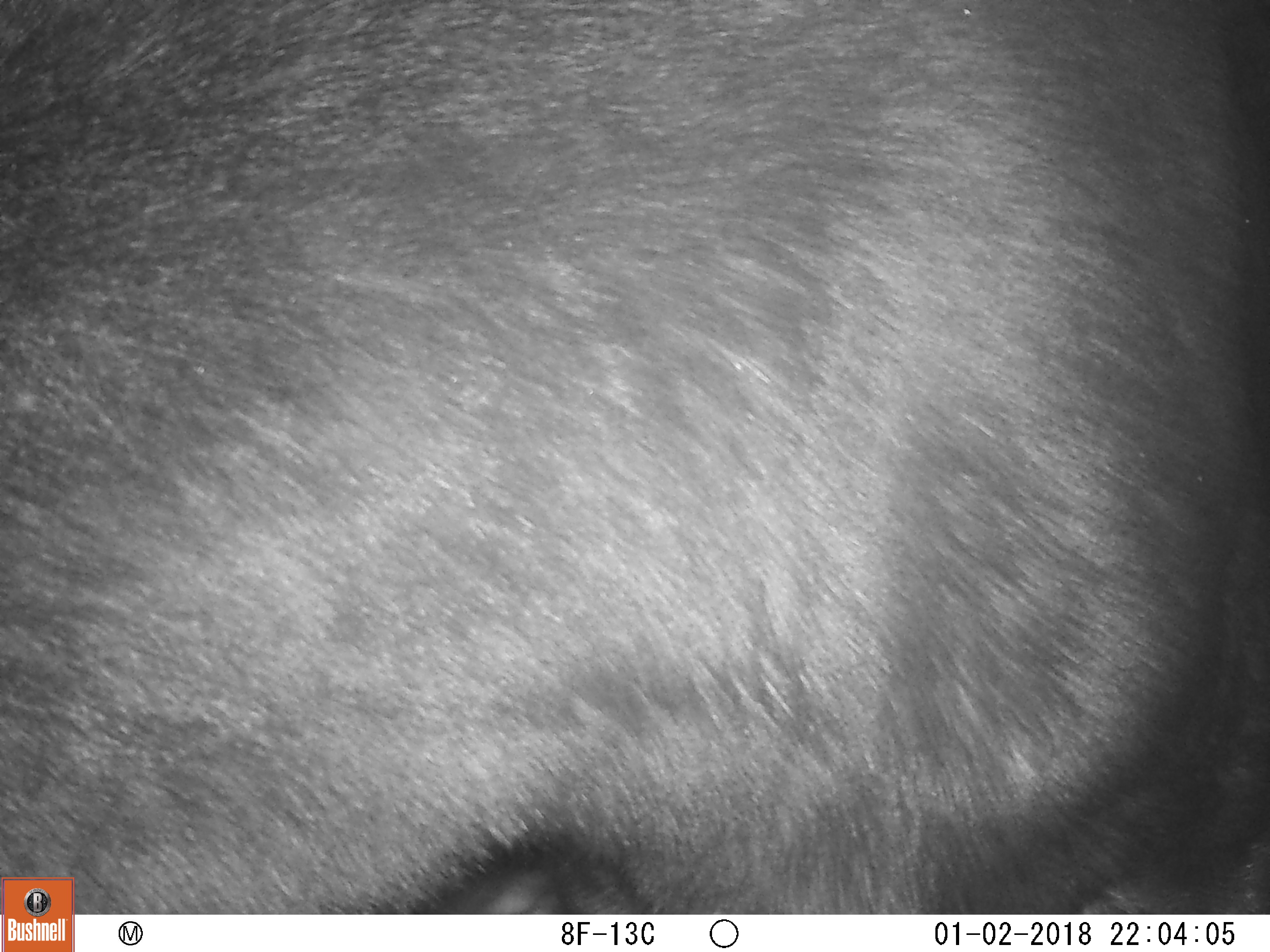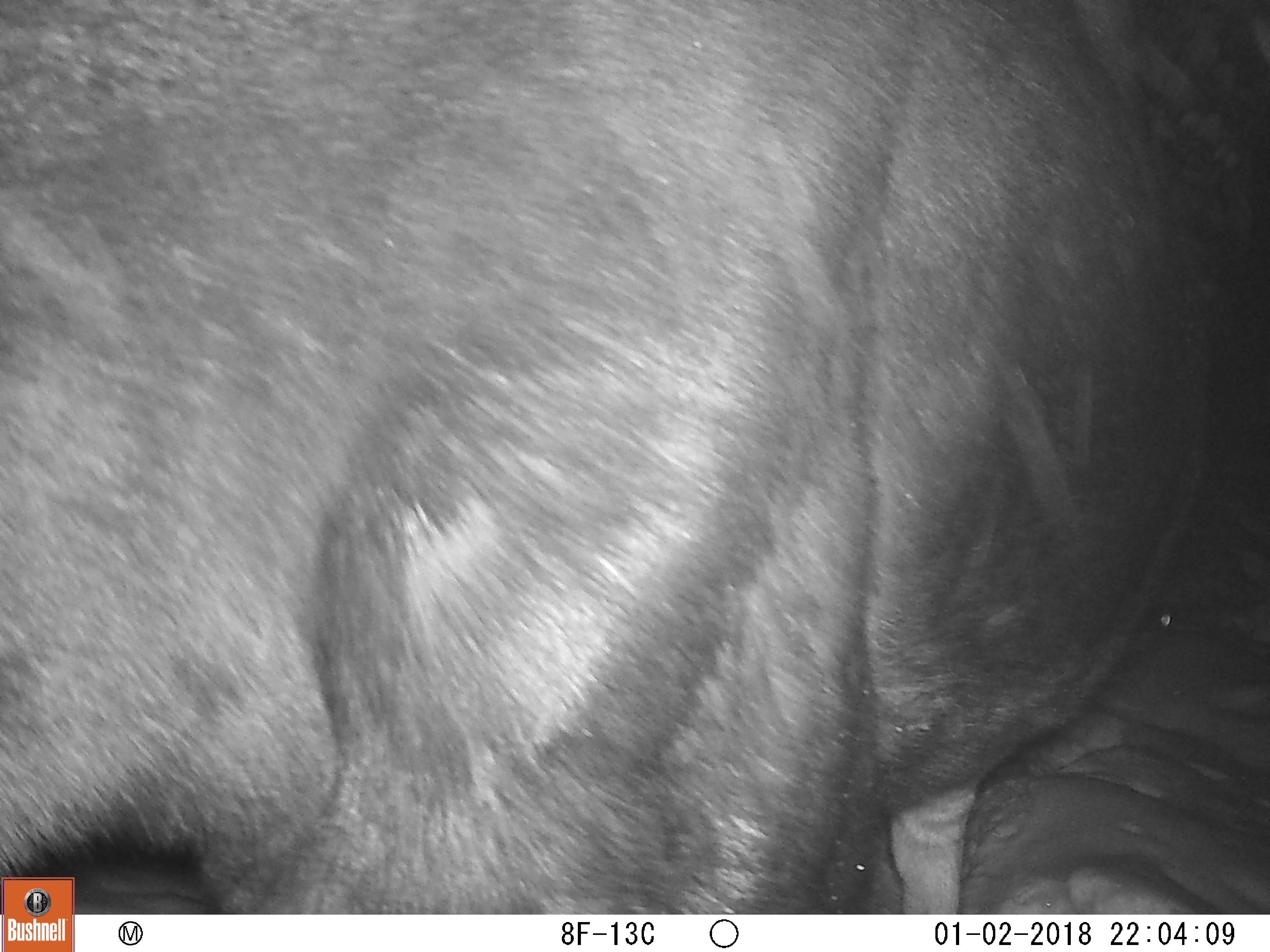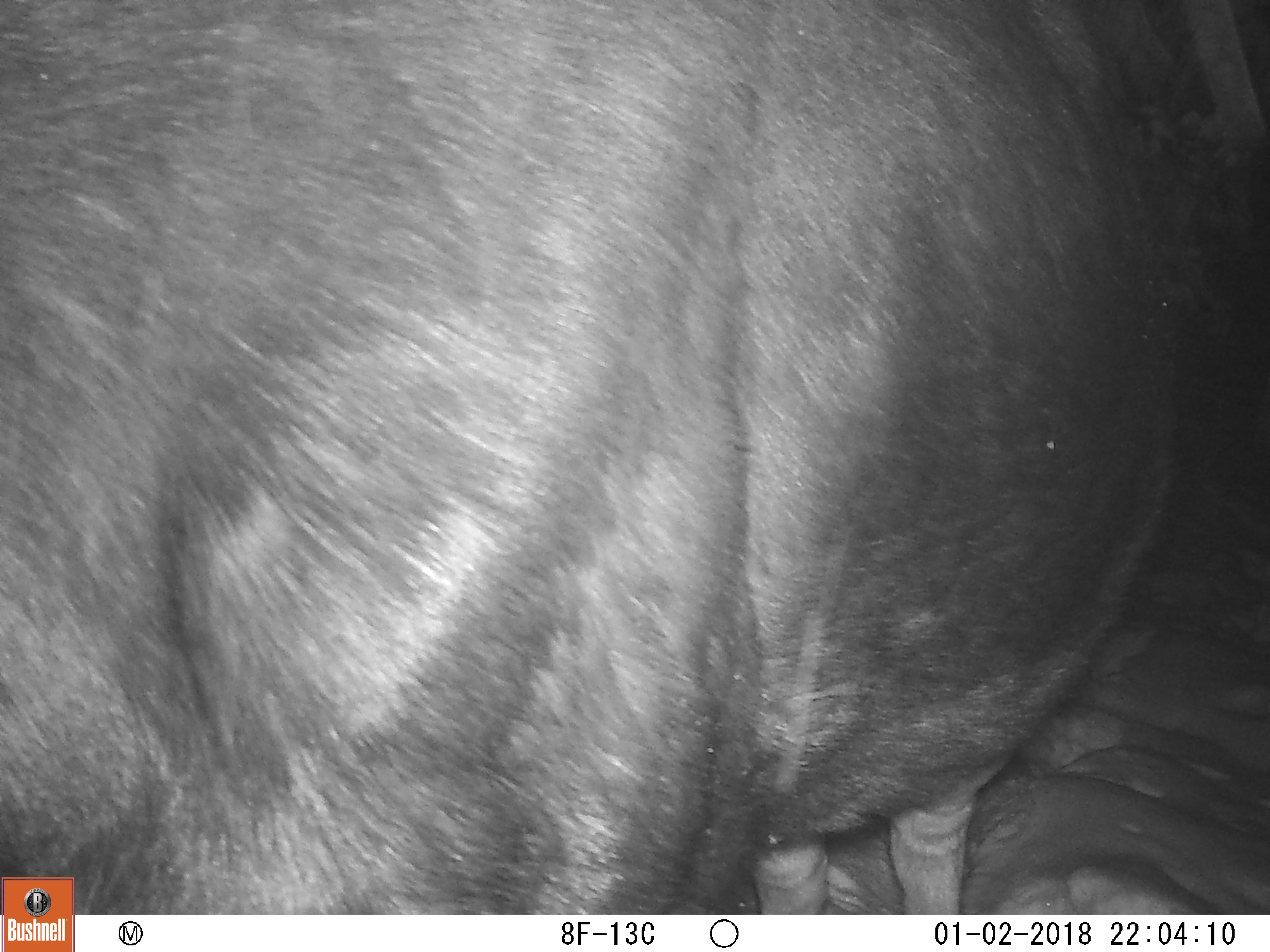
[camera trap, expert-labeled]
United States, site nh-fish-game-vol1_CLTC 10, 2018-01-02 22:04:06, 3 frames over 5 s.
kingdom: Animalia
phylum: Chordata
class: Mammalia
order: Artiodactyla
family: Cervidae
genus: Alces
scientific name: Alces alces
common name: moose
Moose (Alces alces).